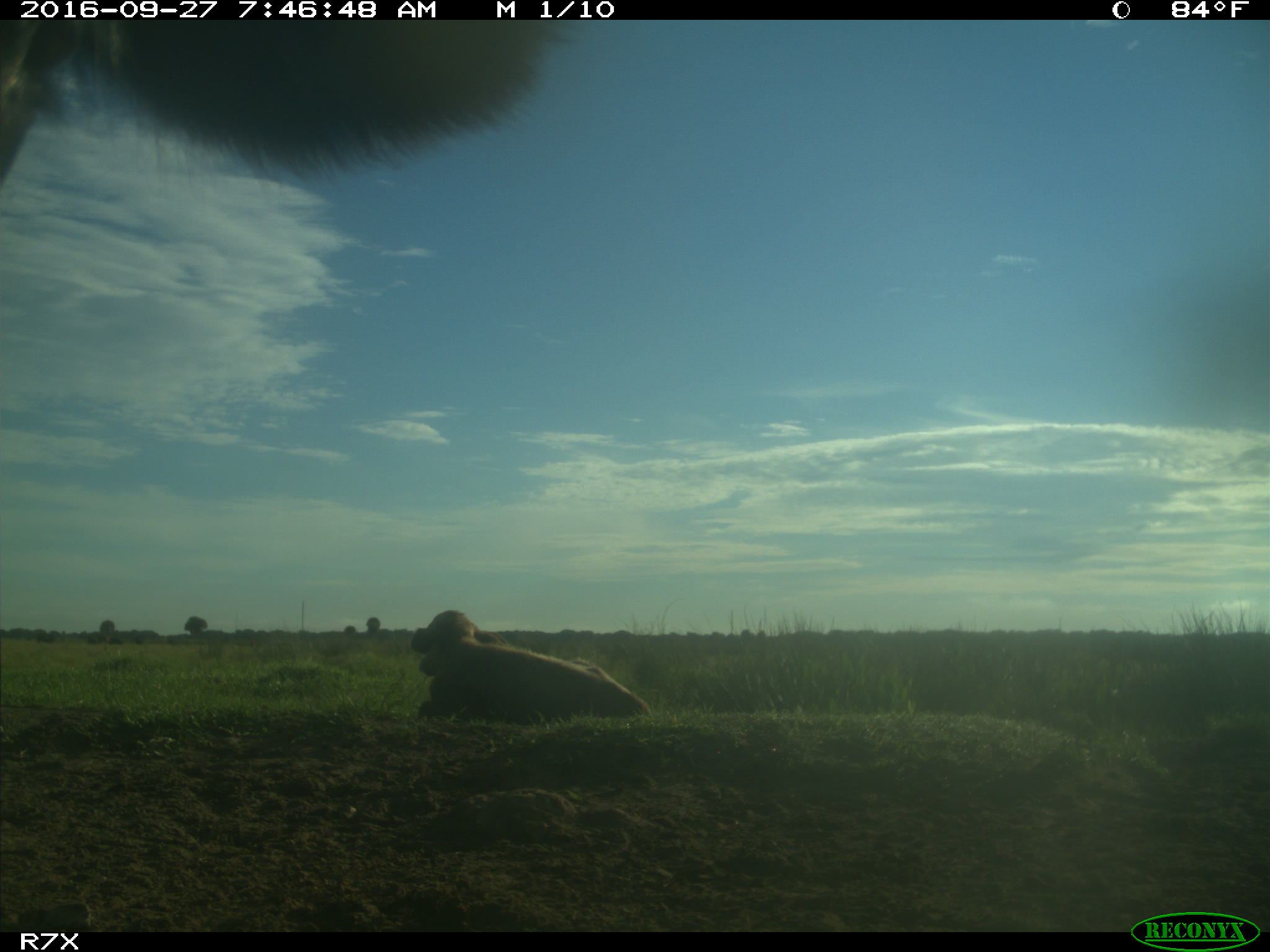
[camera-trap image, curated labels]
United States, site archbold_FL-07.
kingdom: Animalia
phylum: Chordata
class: Mammalia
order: Artiodactyla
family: Bovidae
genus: Bos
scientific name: Bos taurus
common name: domestic cow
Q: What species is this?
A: Bos taurus (domestic cow).